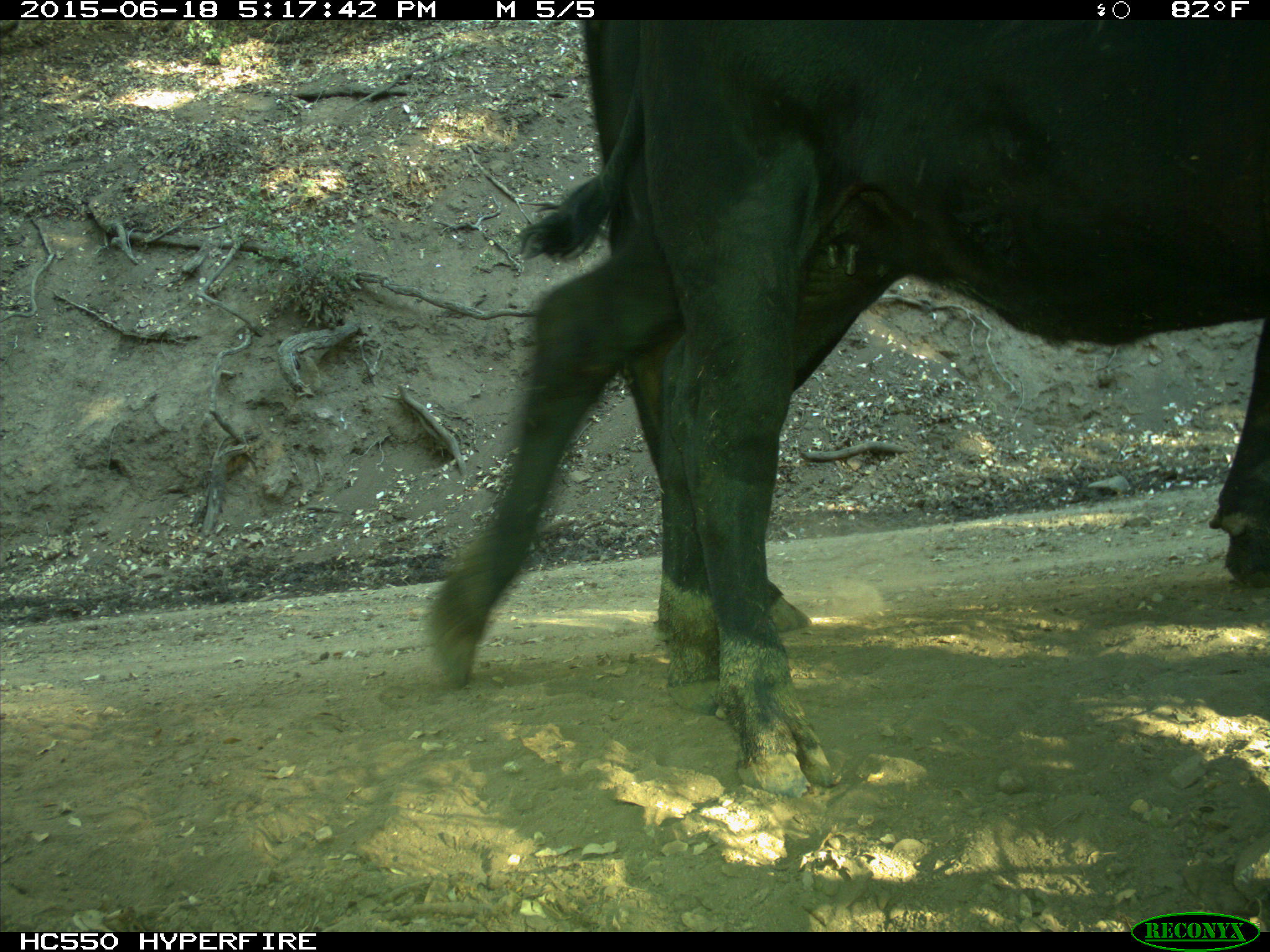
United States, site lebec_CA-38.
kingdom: Animalia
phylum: Chordata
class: Mammalia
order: Artiodactyla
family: Bovidae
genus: Bos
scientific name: Bos taurus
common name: domestic cow